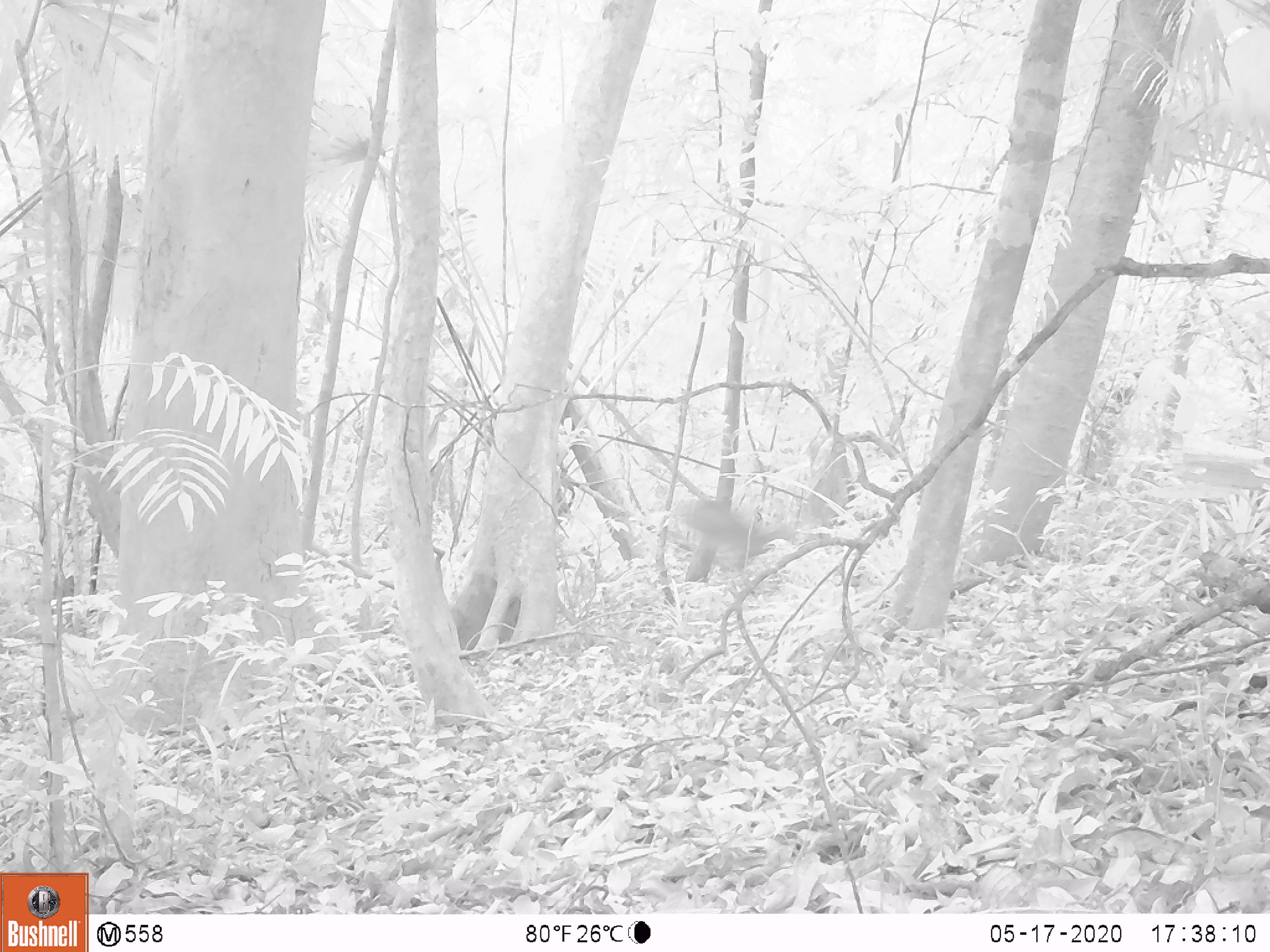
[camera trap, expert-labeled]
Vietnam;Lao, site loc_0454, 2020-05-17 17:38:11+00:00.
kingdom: Animalia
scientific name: Animalia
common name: animal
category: unidentified animal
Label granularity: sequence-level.